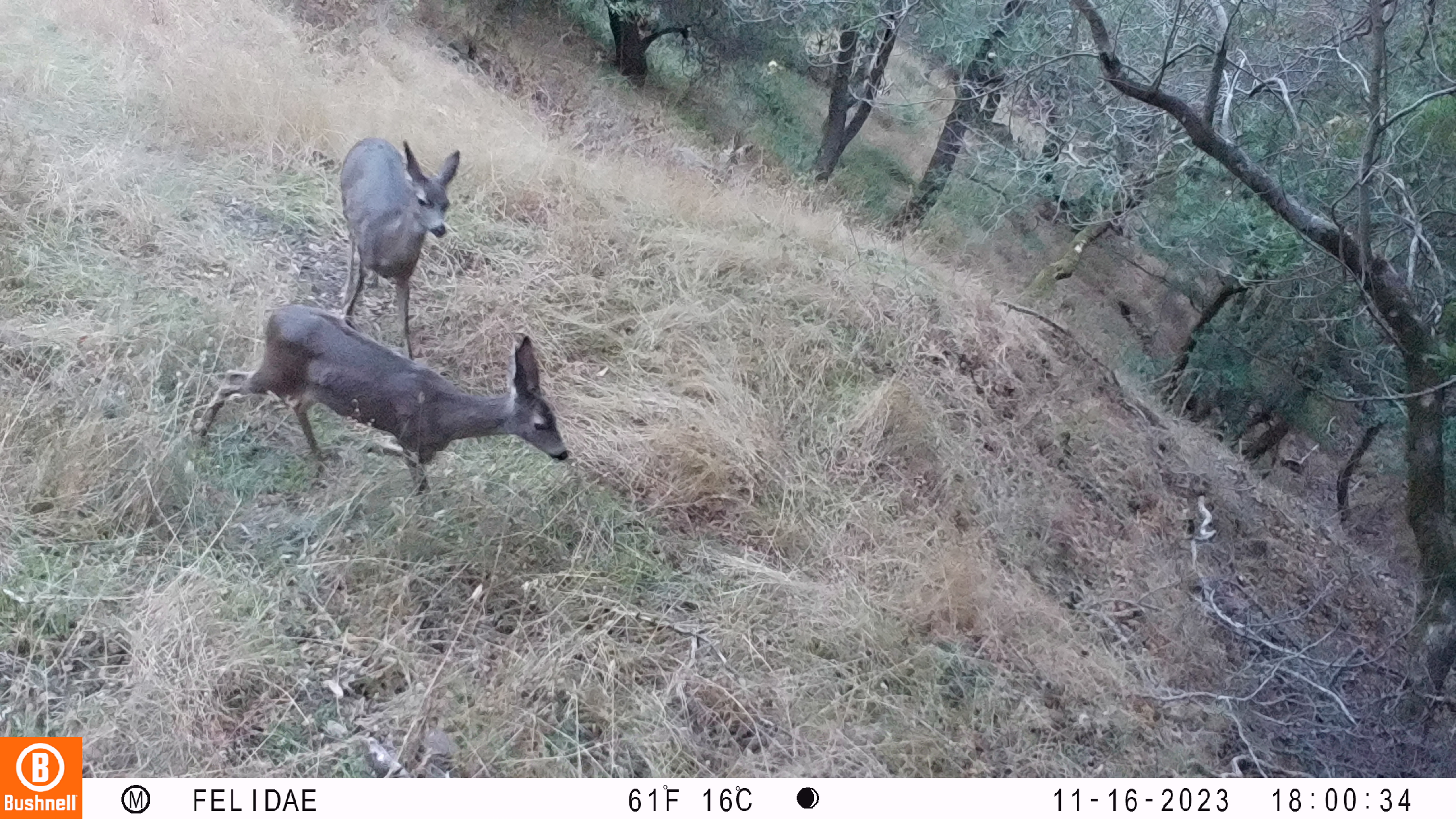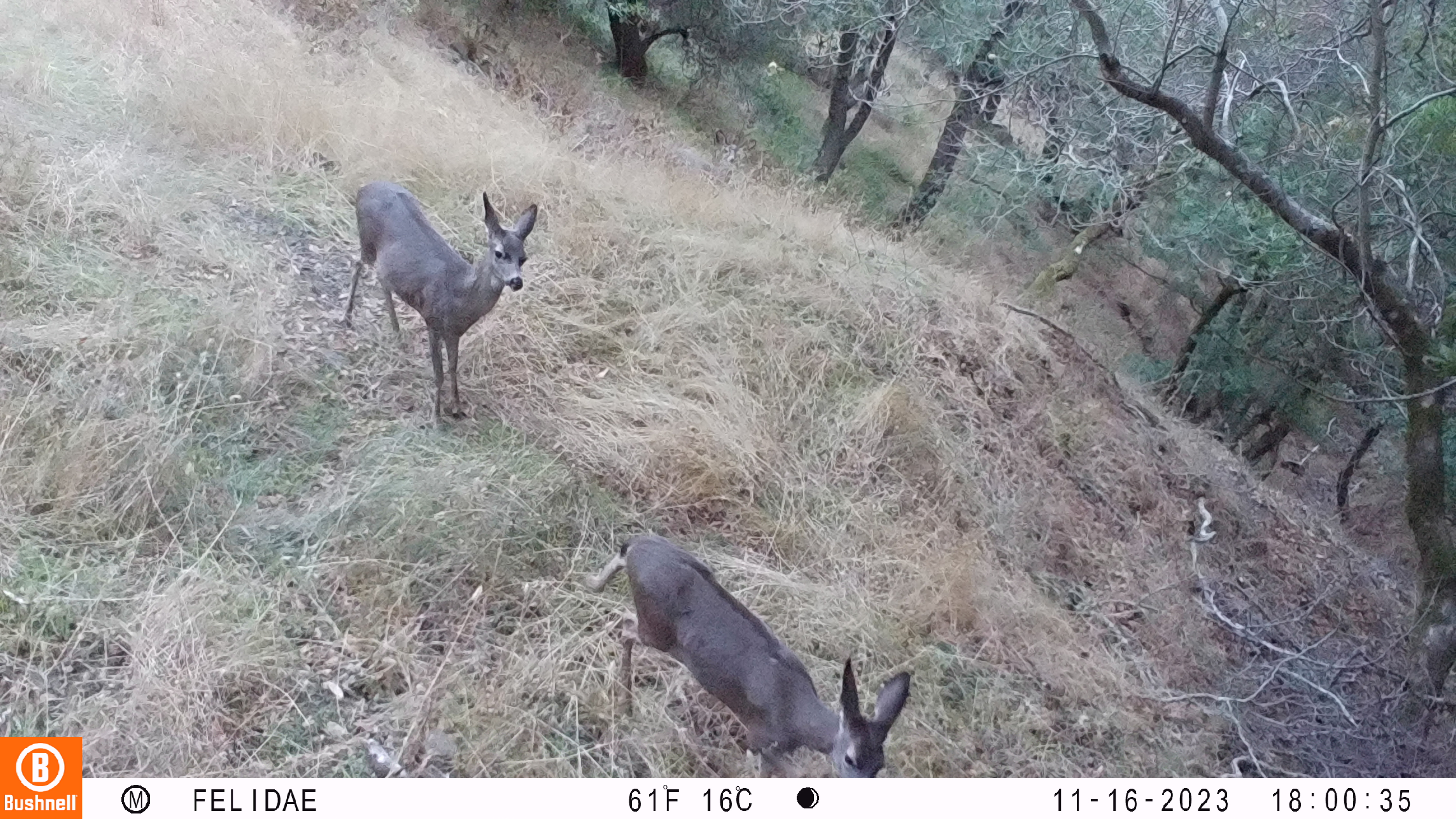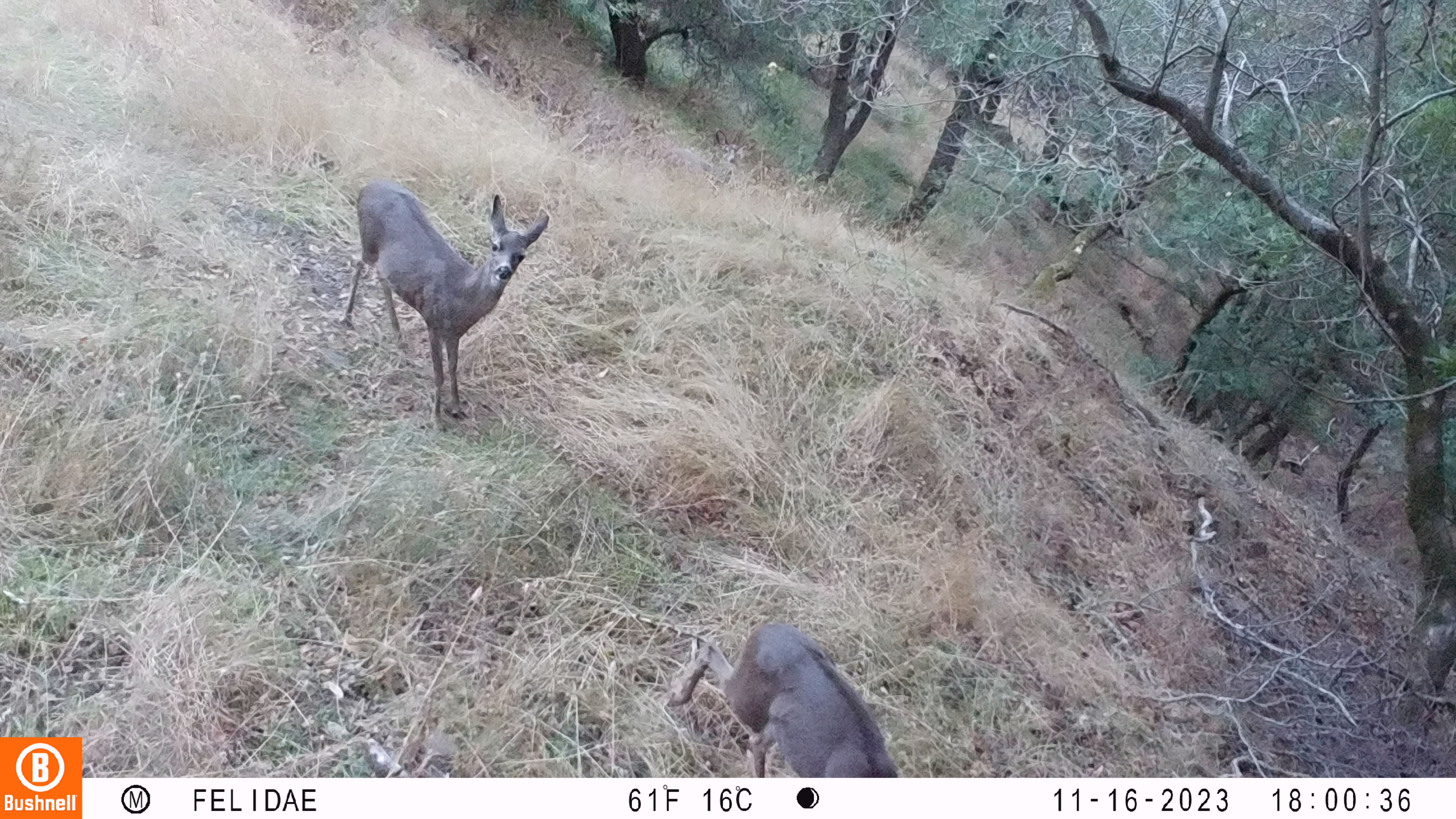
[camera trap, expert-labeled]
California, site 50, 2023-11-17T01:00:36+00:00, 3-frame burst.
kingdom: Animalia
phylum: Chordata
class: Mammalia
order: Artiodactyla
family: Cervidae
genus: Odocoileus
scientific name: Odocoileus hemionus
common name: mule deer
Mule deer (Odocoileus hemionus).